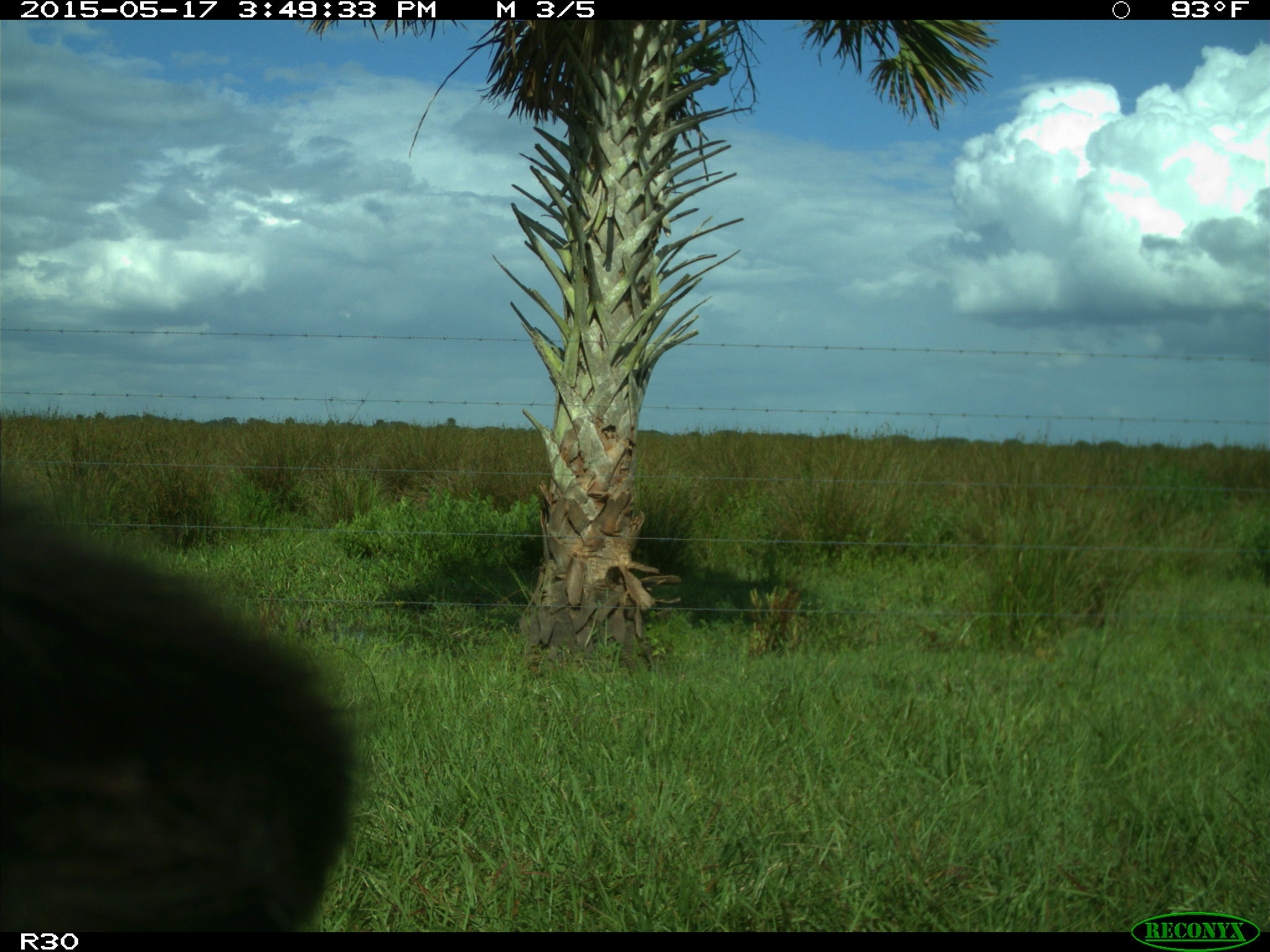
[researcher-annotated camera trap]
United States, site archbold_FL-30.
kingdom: Animalia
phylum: Chordata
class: Mammalia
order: Artiodactyla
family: Bovidae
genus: Bos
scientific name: Bos taurus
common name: domestic cow